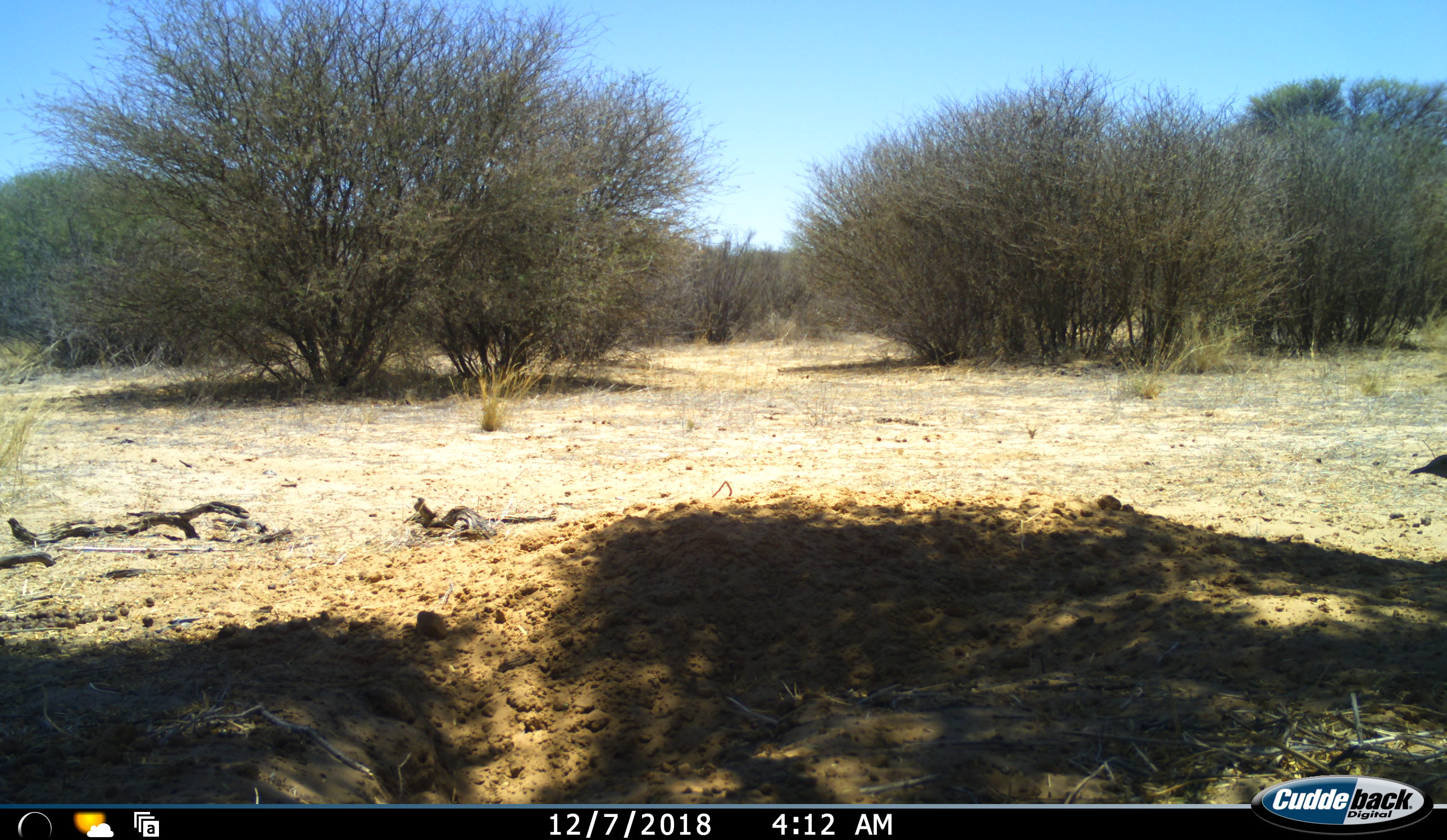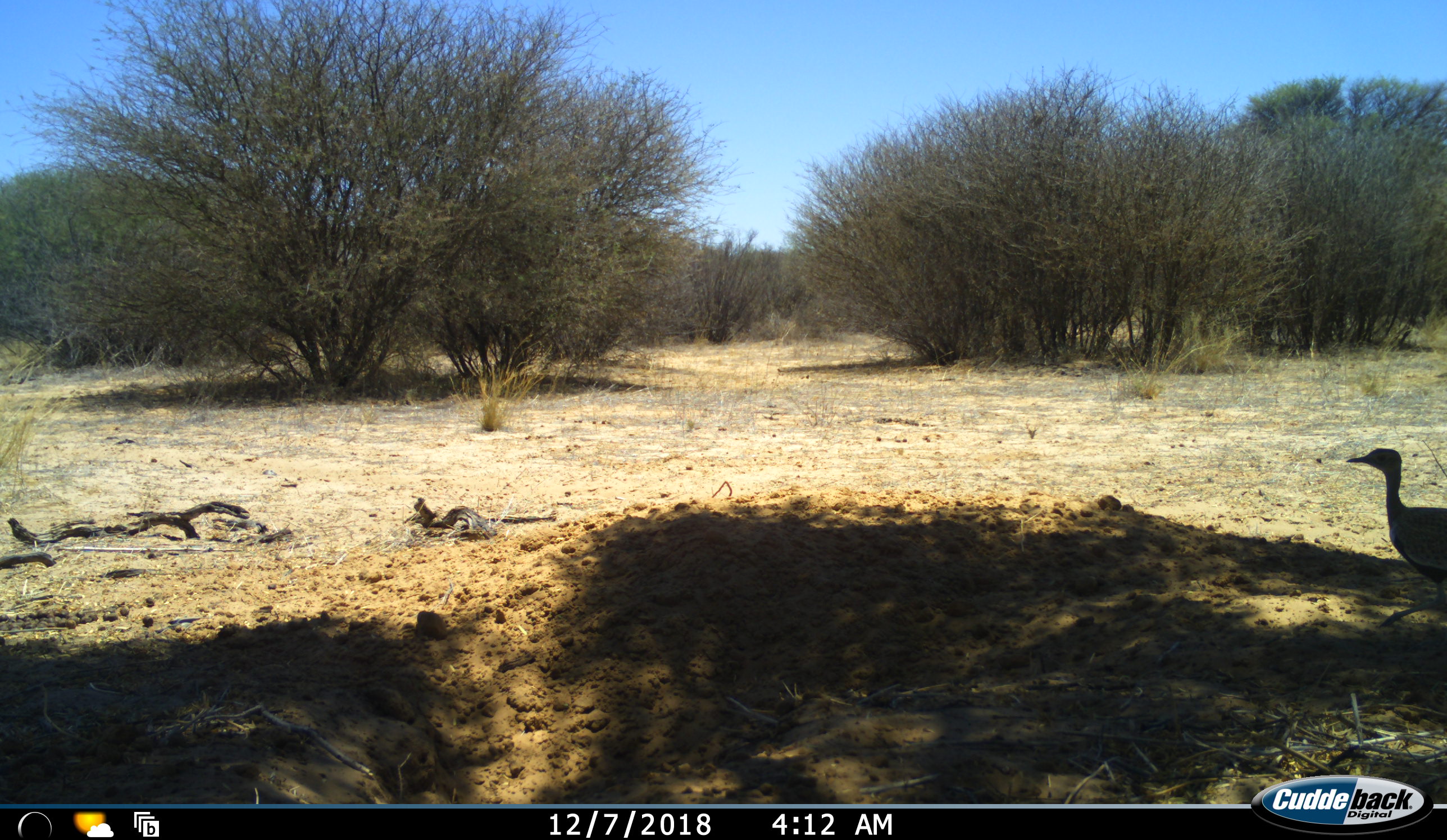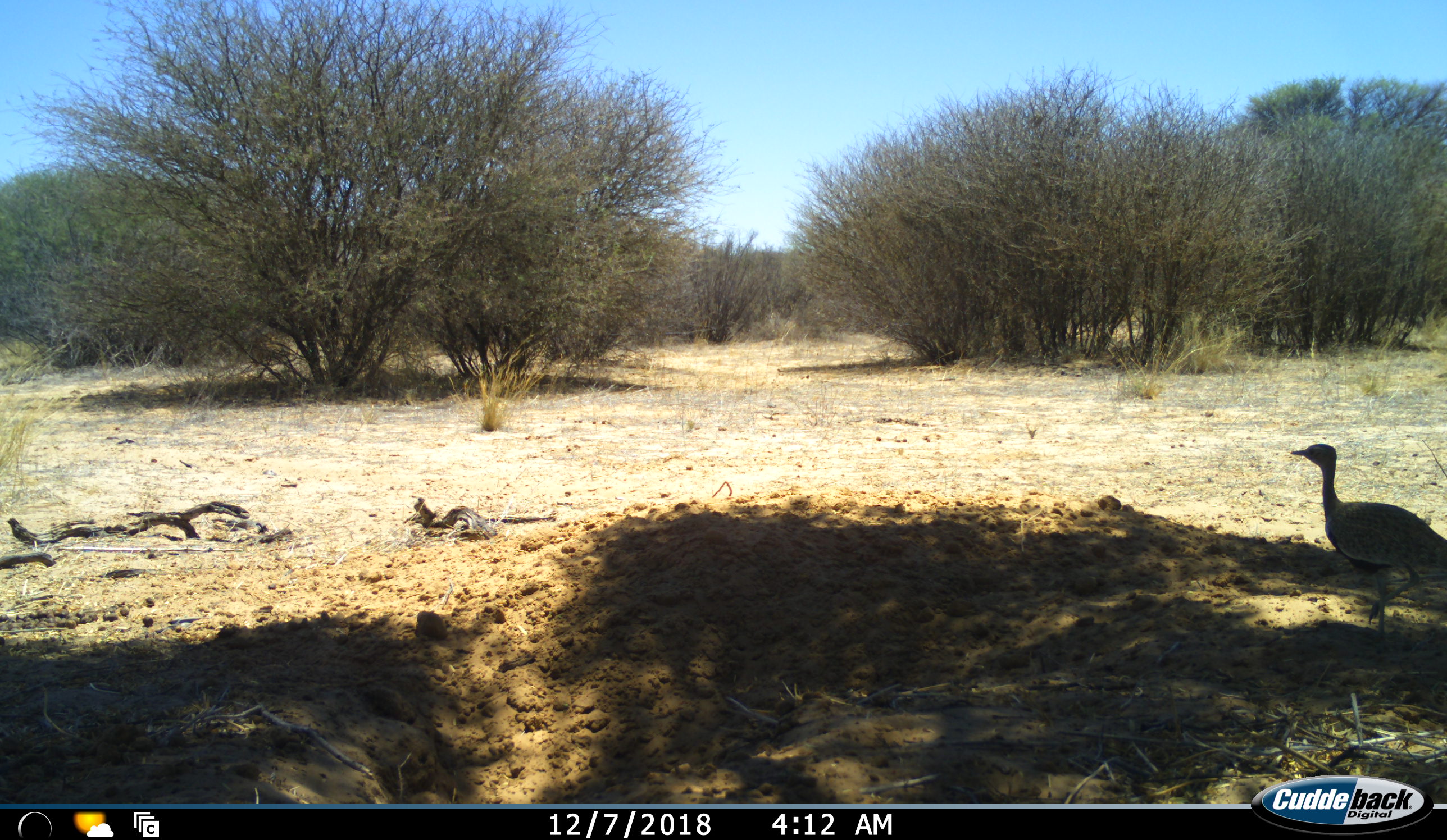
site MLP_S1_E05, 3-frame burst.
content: unidentified animal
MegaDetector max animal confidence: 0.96